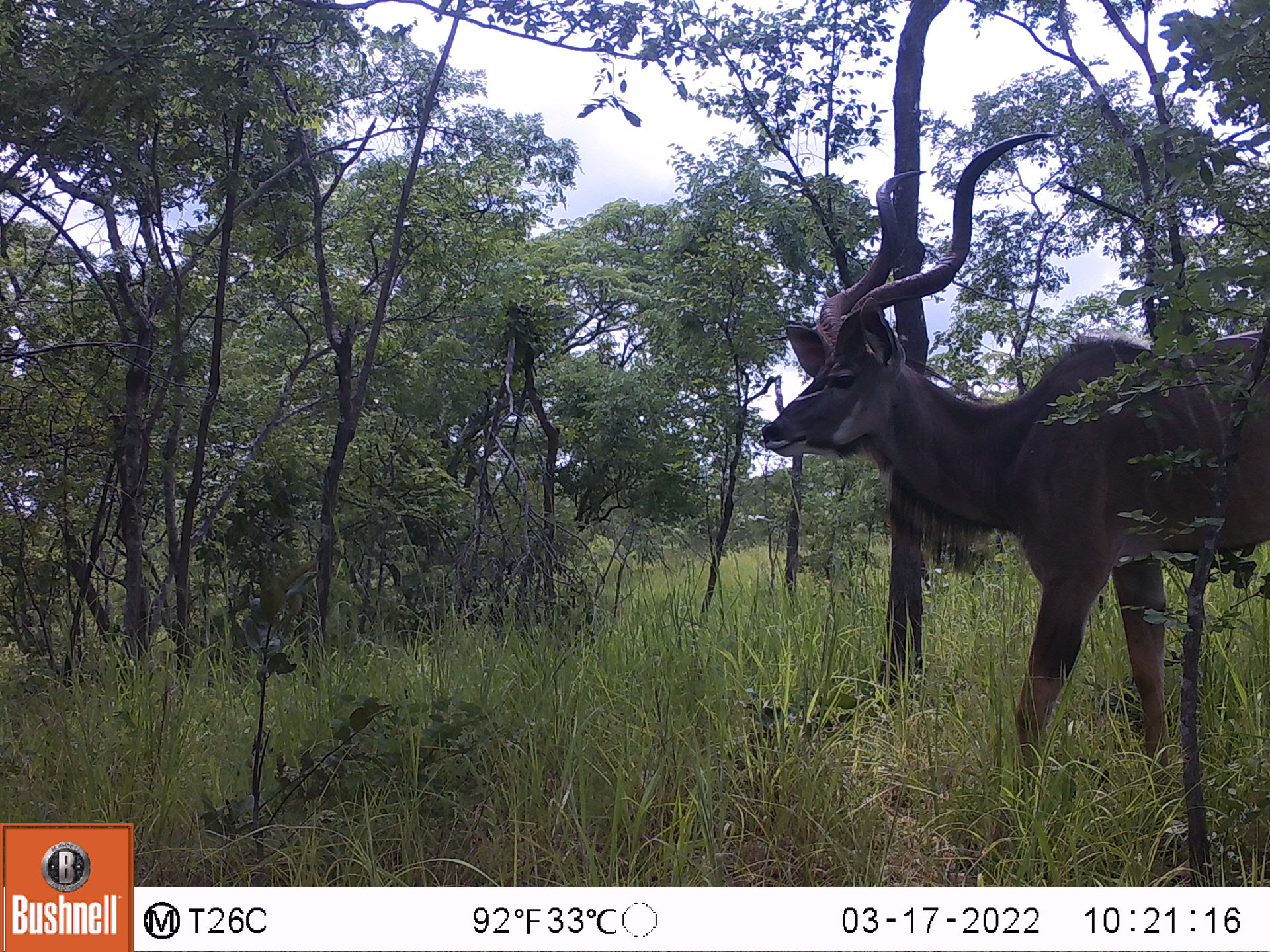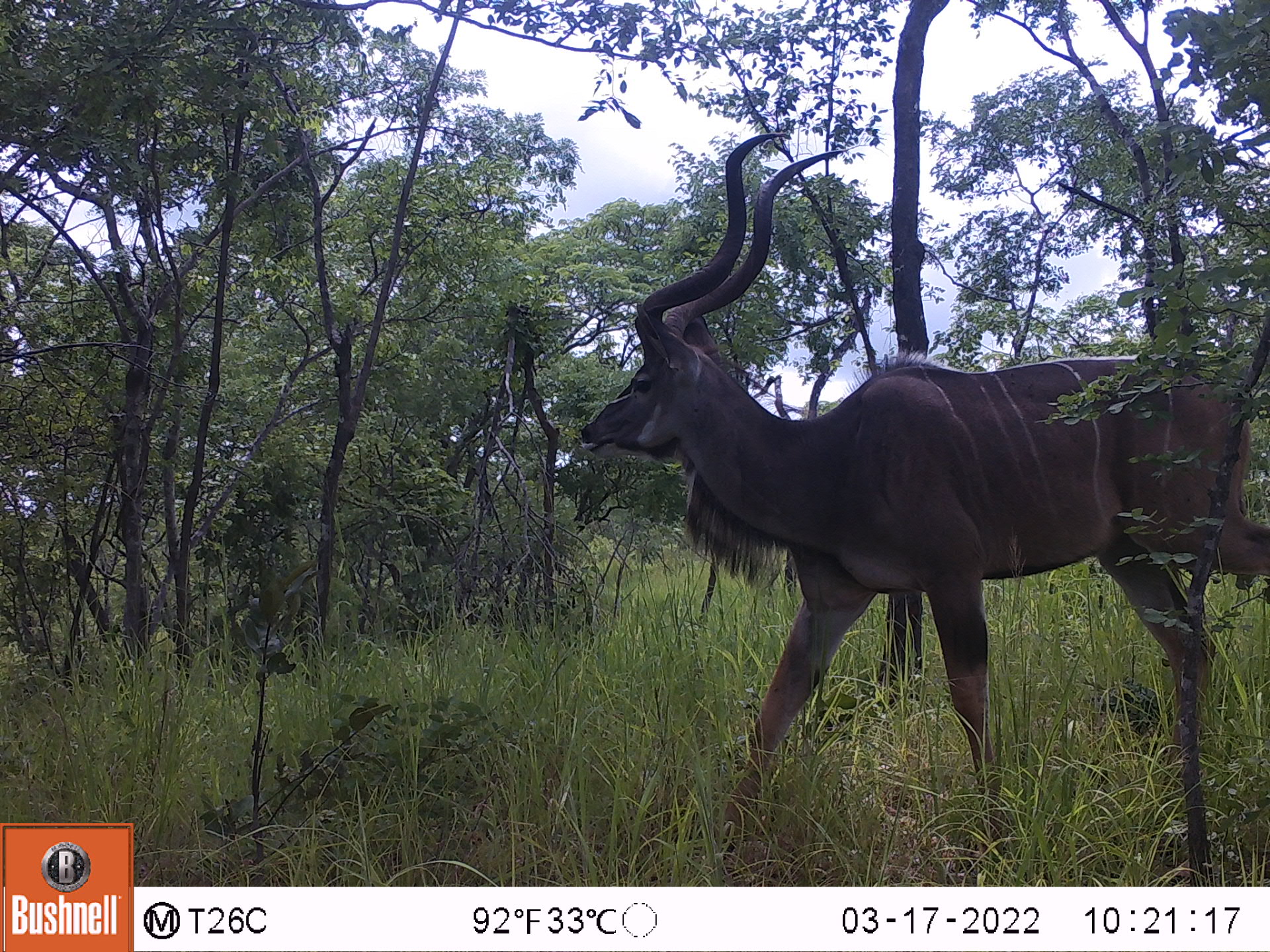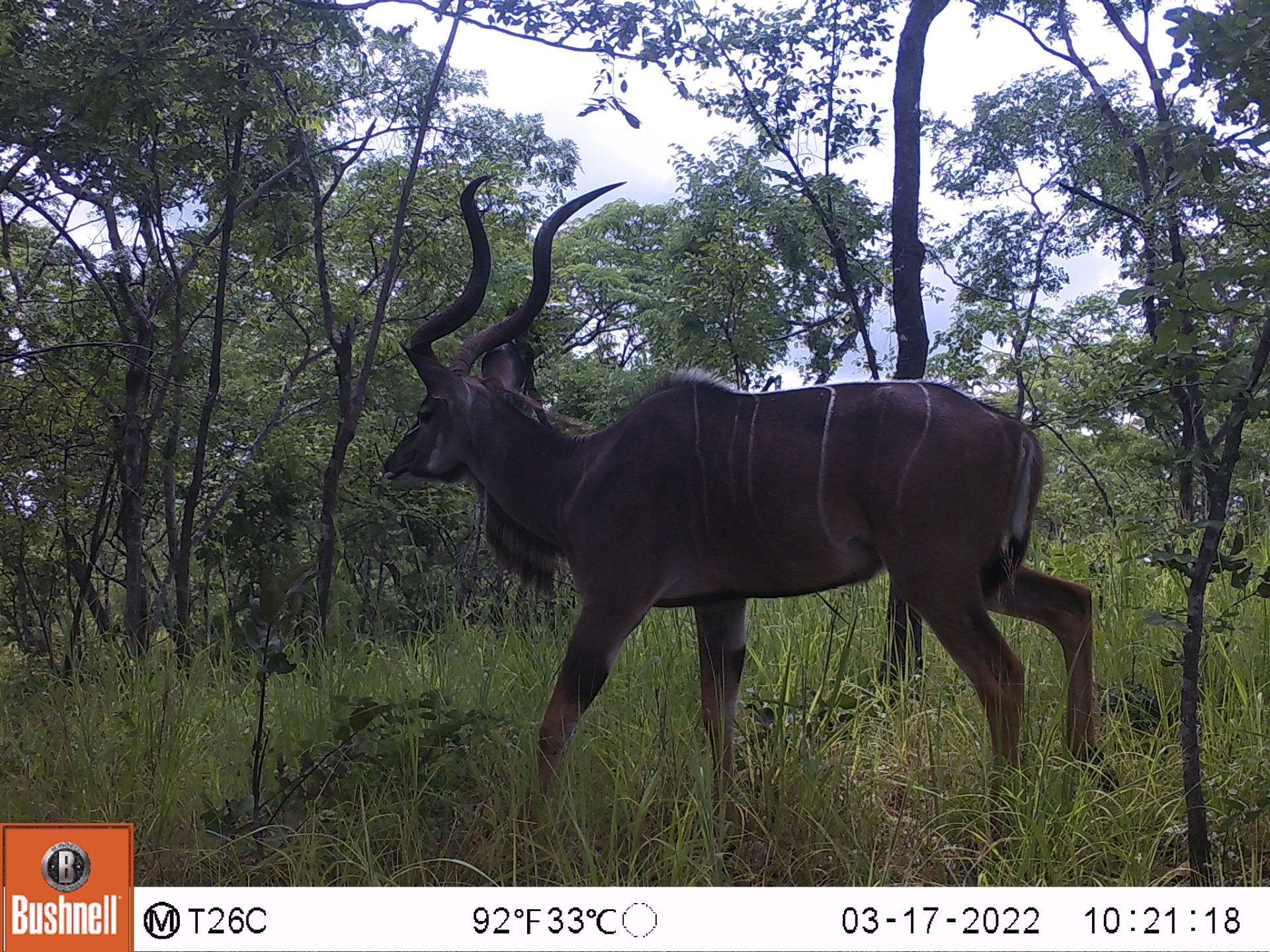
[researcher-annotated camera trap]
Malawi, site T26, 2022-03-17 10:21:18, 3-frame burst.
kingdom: Animalia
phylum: Chordata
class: Mammalia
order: Artiodactyla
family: Bovidae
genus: Tragelaphus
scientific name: Tragelaphus strepsiceros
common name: greater kudu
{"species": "greater kudu (Tragelaphus strepsiceros)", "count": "1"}